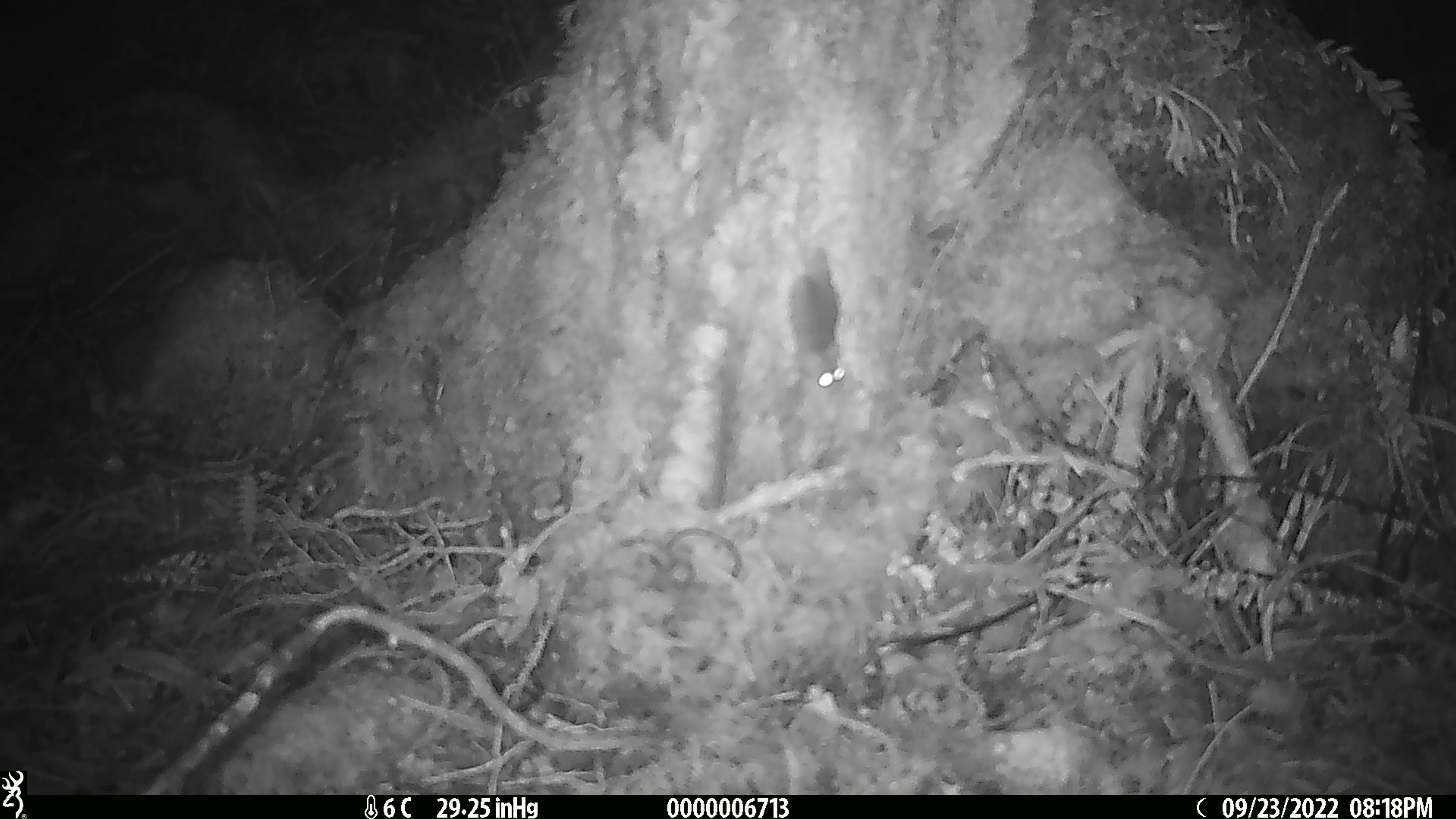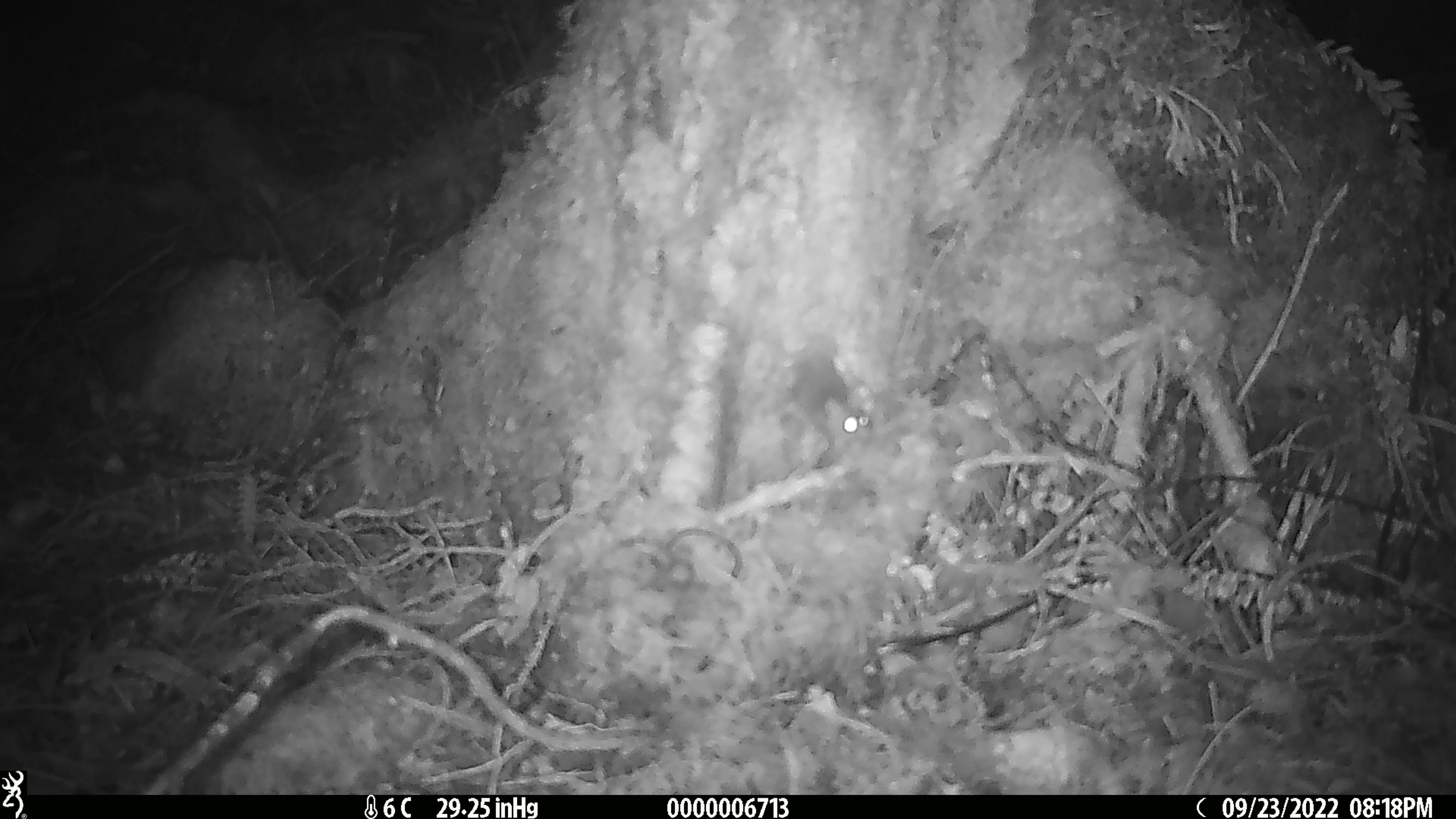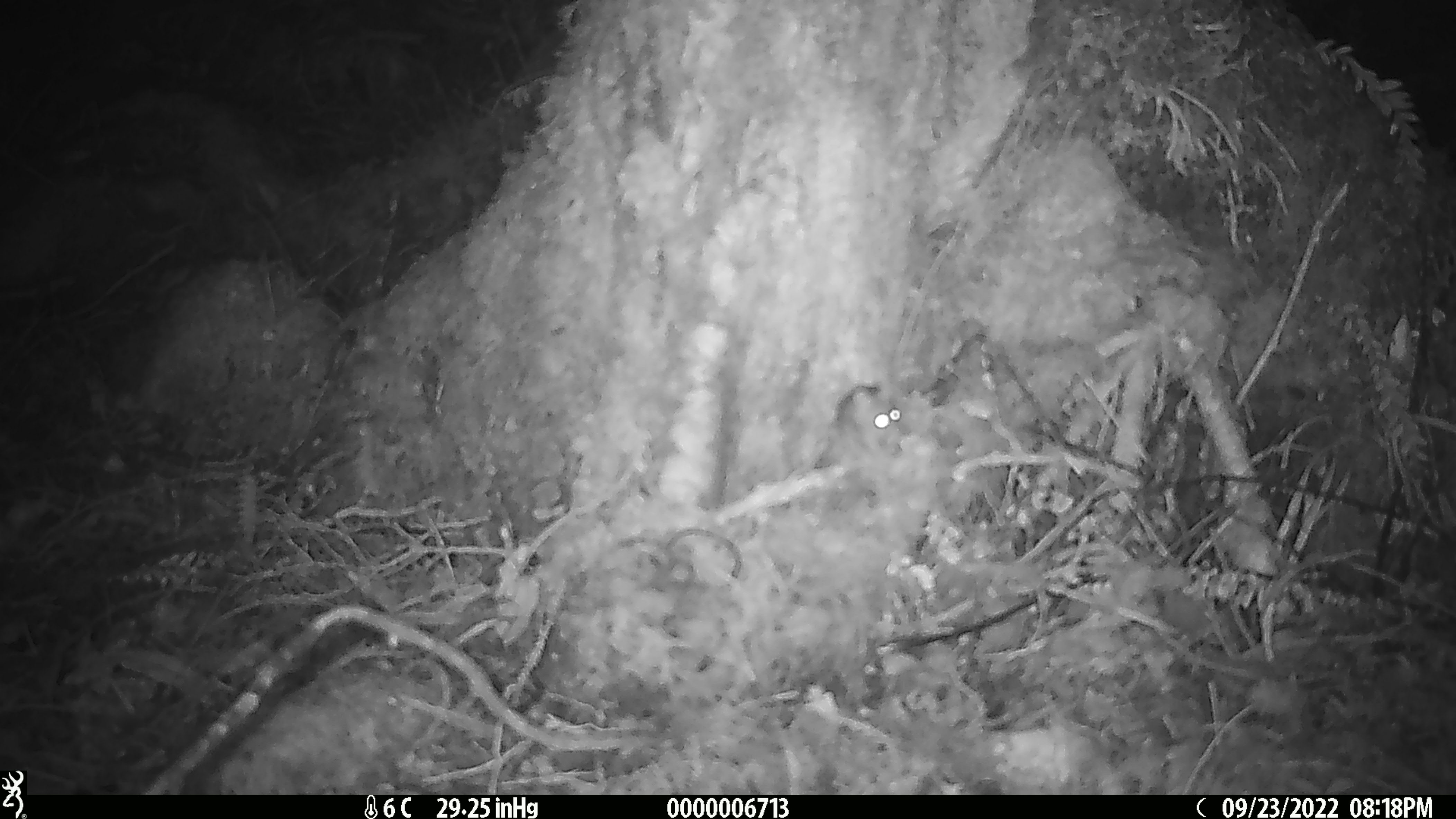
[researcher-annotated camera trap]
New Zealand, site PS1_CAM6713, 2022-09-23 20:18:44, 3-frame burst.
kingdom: Animalia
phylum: Chordata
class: Mammalia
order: Rodentia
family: Muridae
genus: Mus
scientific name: Mus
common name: mouse